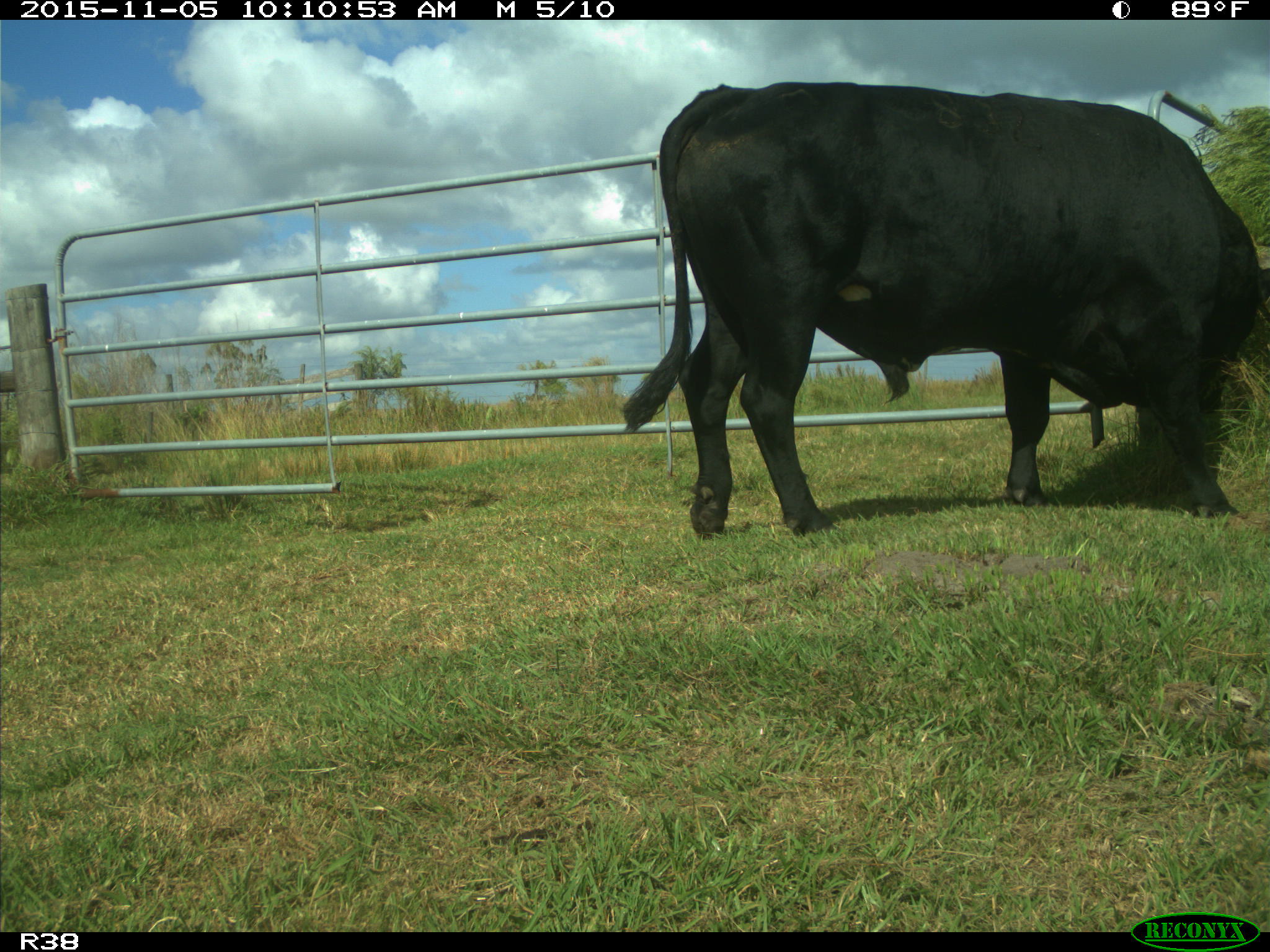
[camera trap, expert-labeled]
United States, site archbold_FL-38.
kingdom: Animalia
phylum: Chordata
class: Mammalia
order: Artiodactyla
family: Bovidae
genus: Bos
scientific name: Bos taurus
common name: domestic cow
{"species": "Bos taurus (domestic cow)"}